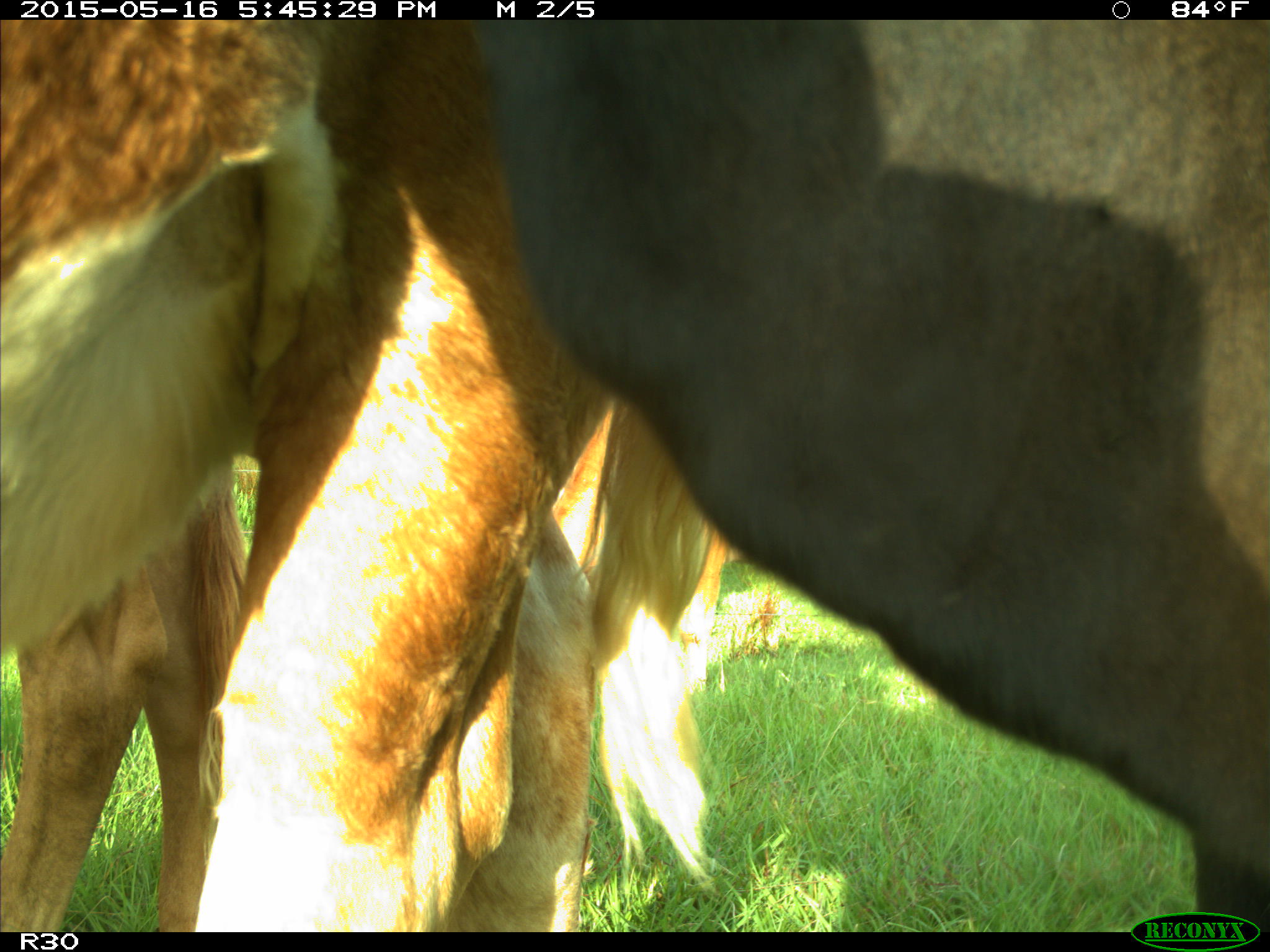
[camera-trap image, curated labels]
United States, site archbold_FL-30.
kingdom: Animalia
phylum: Chordata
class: Mammalia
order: Artiodactyla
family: Bovidae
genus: Bos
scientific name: Bos taurus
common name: domestic cow